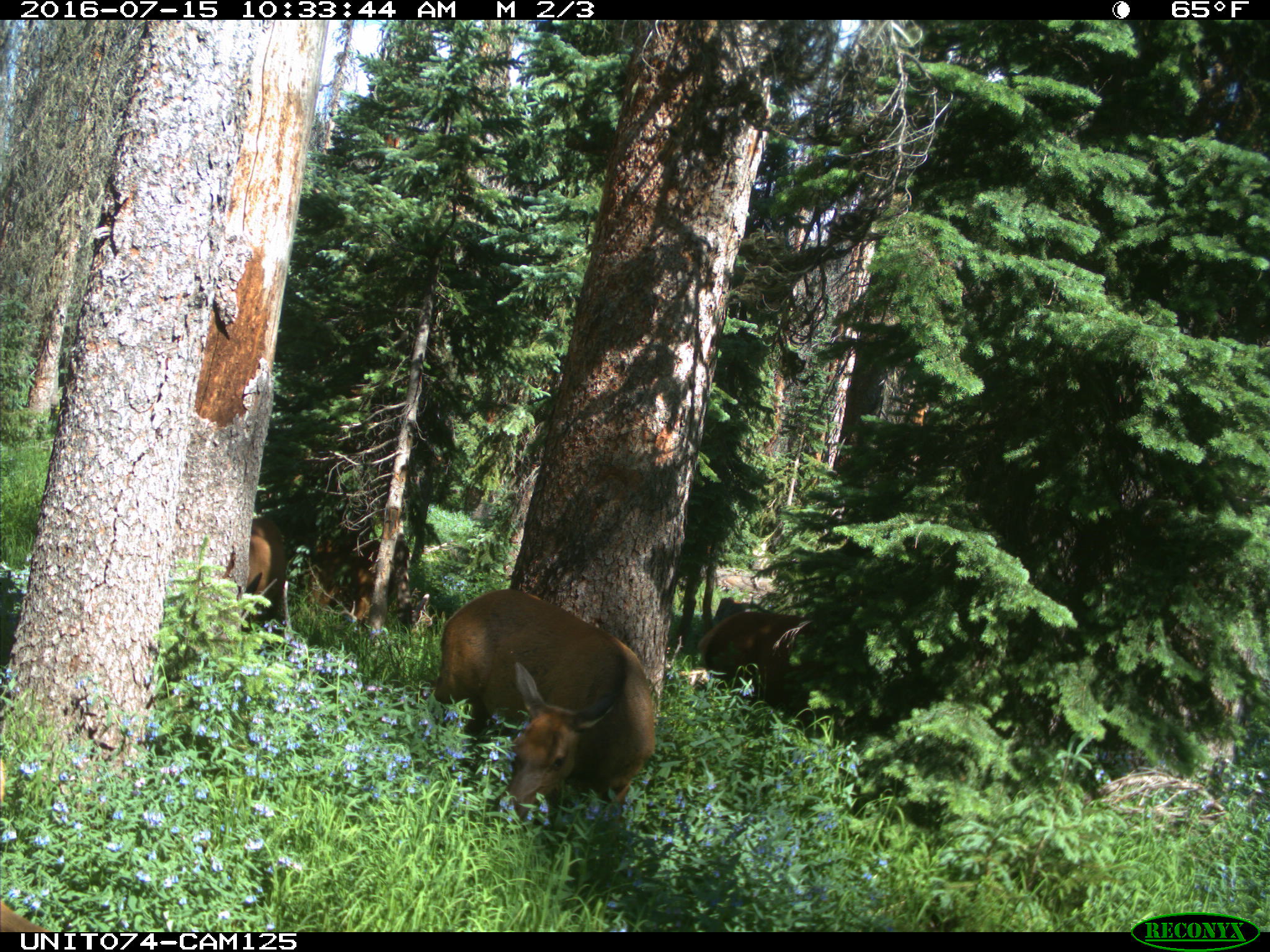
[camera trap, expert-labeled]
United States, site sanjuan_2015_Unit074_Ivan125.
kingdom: Animalia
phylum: Chordata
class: Mammalia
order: Artiodactyla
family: Cervidae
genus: Cervus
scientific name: Cervus elaphus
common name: red deer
Cervus elaphus (red deer).